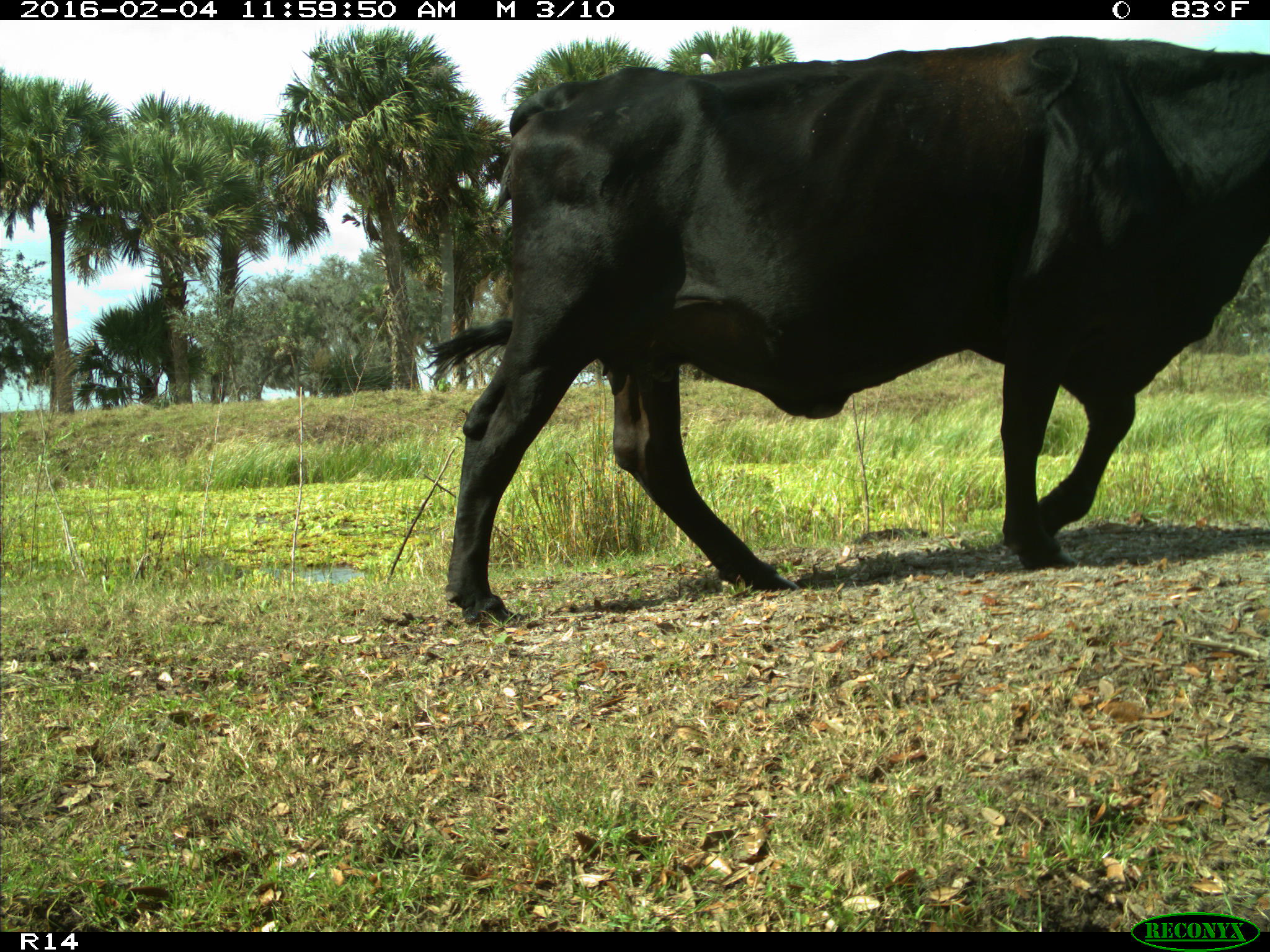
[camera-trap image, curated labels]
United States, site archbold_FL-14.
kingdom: Animalia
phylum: Chordata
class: Mammalia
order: Artiodactyla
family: Bovidae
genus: Bos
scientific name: Bos taurus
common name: domestic cow